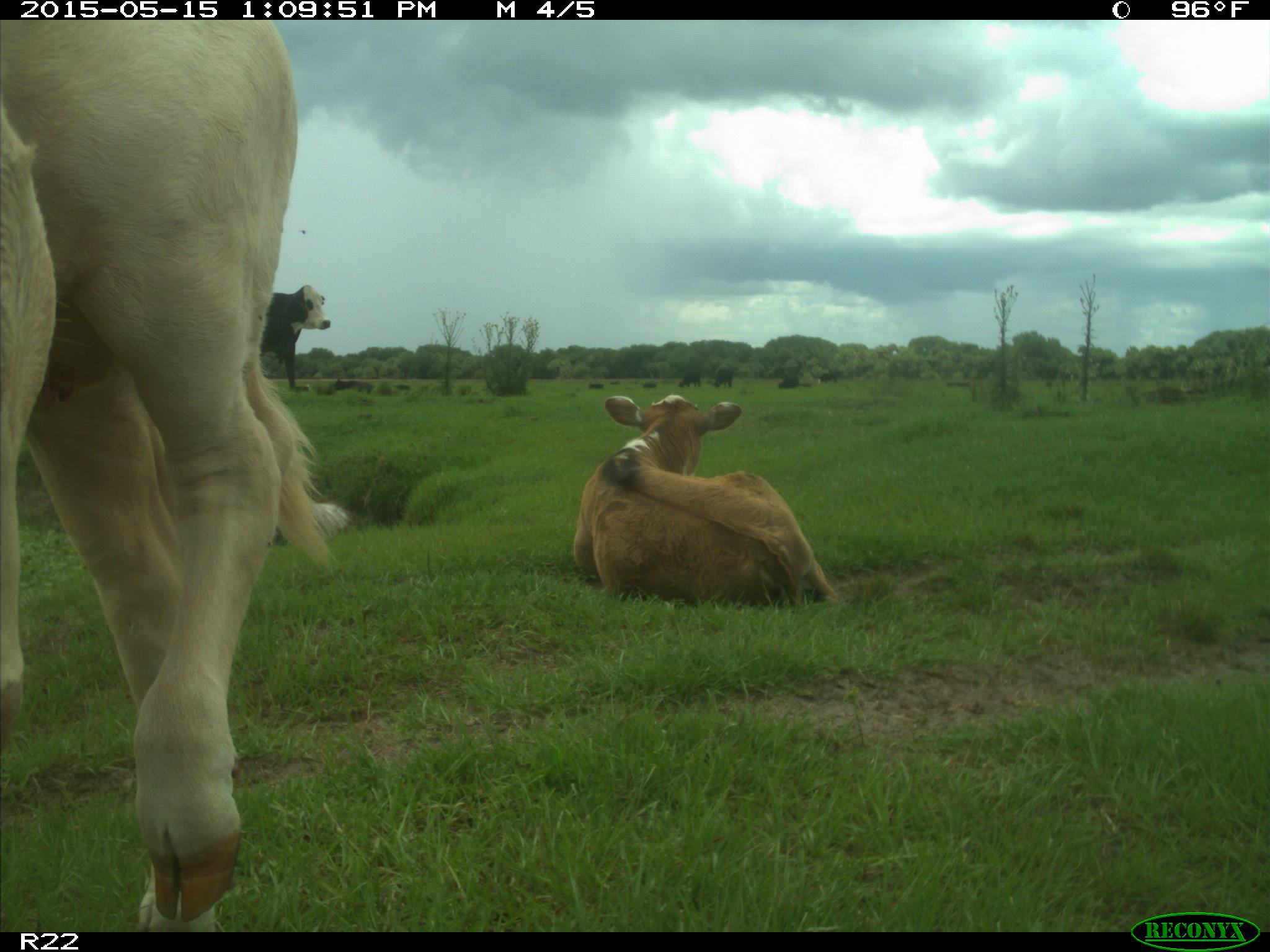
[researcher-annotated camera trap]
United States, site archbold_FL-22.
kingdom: Animalia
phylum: Chordata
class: Mammalia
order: Artiodactyla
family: Bovidae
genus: Bos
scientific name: Bos taurus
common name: domestic cow